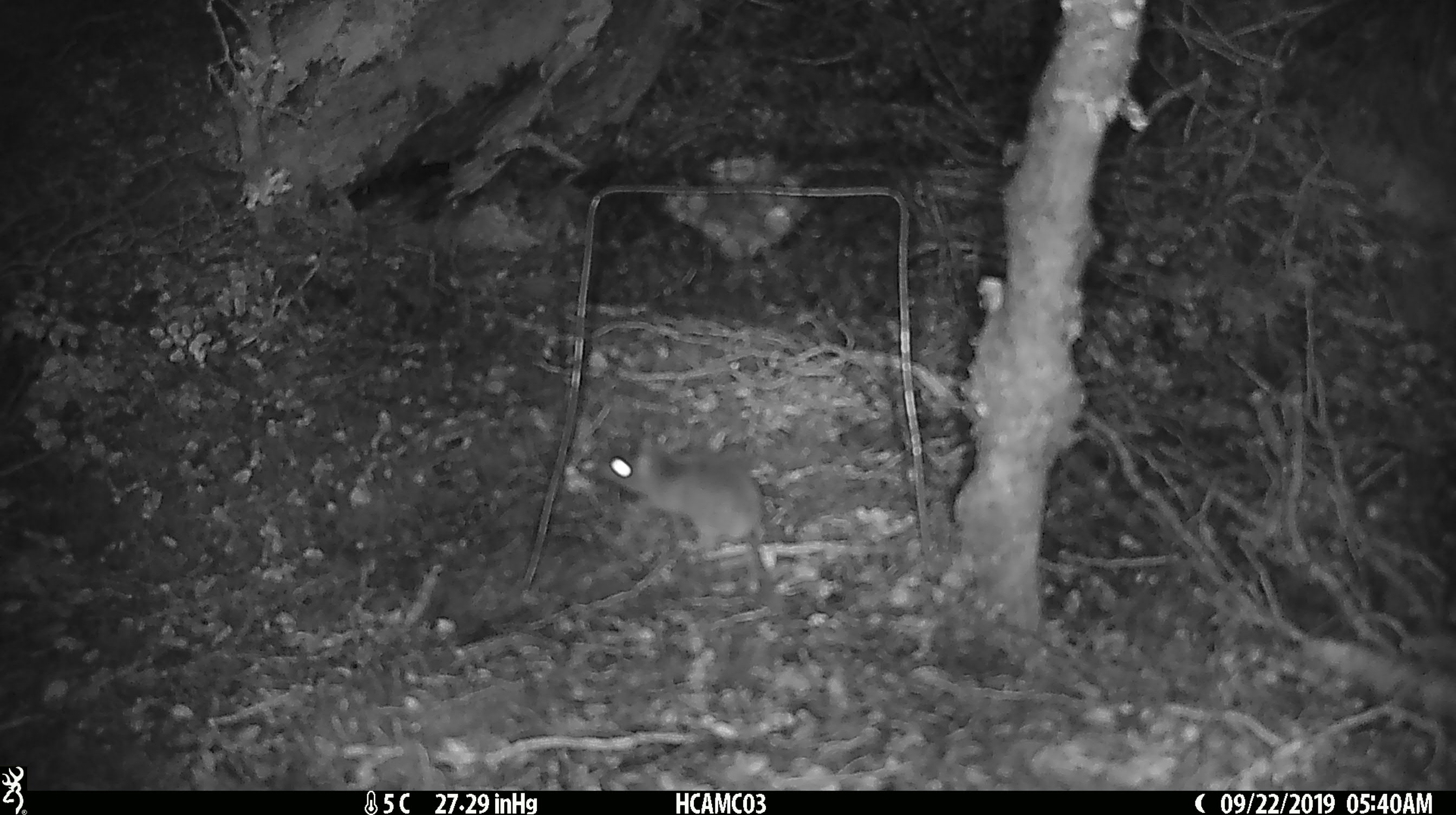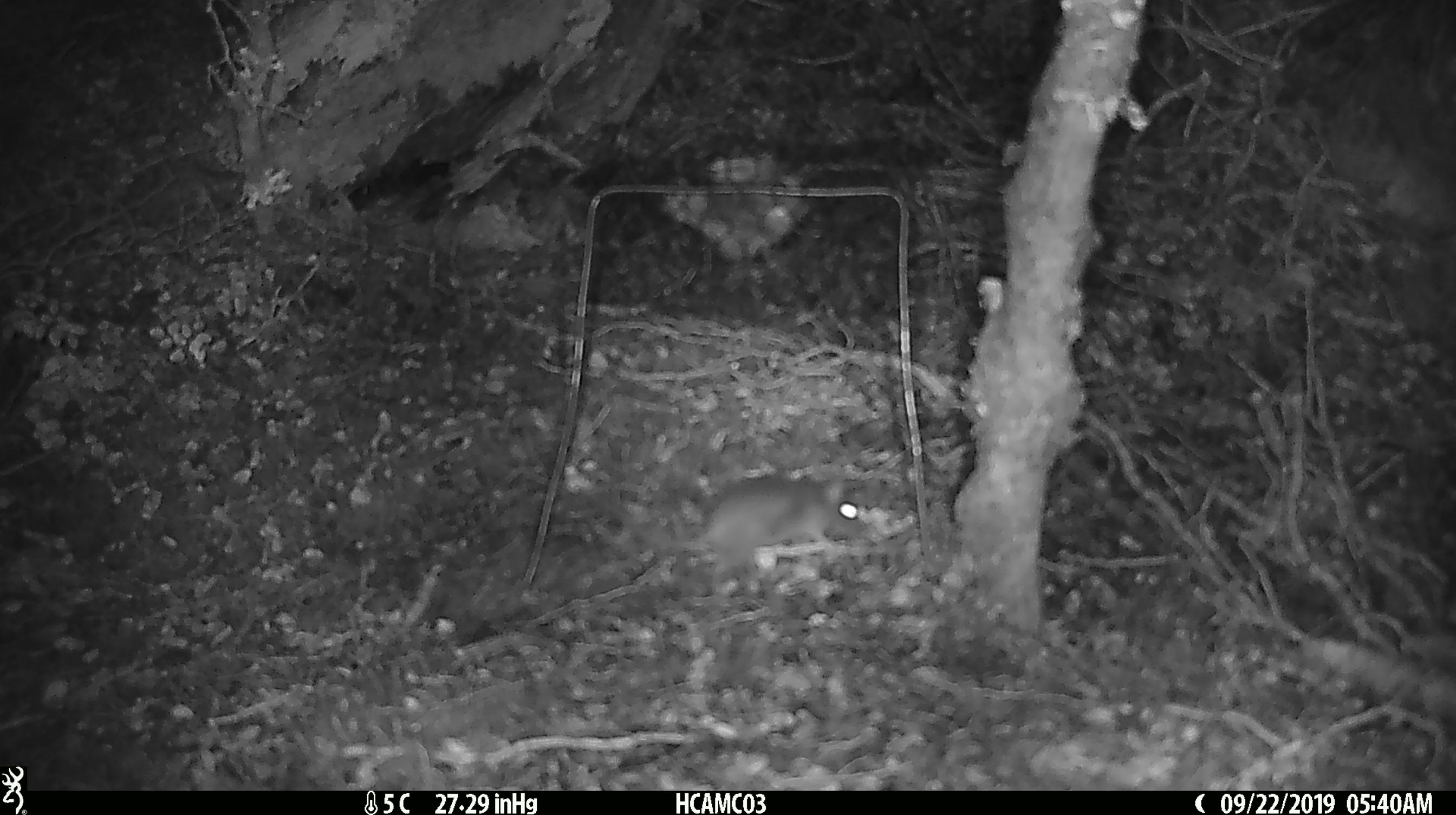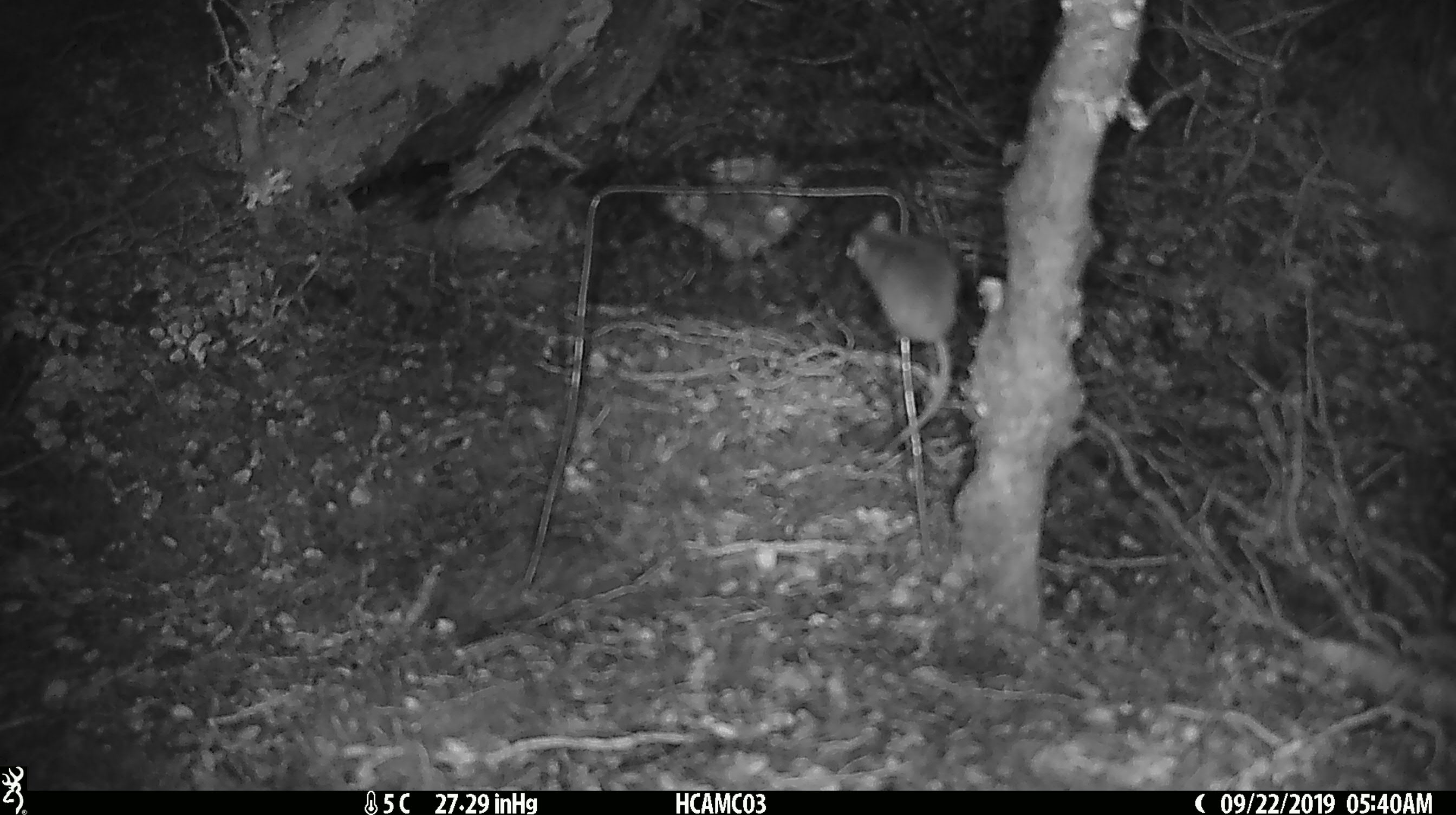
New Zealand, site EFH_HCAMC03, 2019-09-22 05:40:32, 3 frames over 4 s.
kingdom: Animalia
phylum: Chordata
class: Mammalia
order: Rodentia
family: Muridae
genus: Mus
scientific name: Mus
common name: mouse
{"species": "mouse (Mus)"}